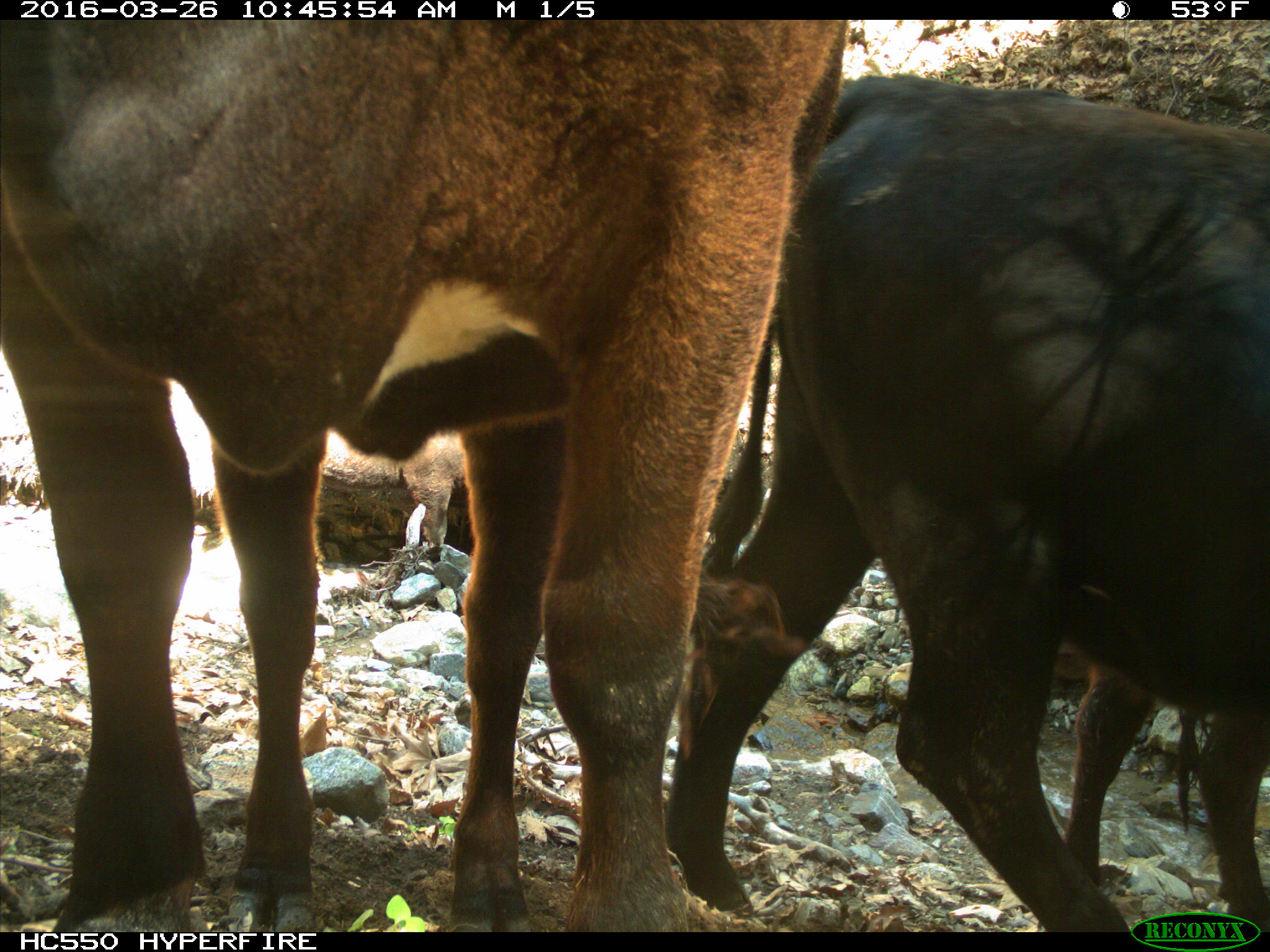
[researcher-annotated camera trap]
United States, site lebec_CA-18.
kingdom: Animalia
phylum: Chordata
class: Mammalia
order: Artiodactyla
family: Bovidae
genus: Bos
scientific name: Bos taurus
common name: domestic cow